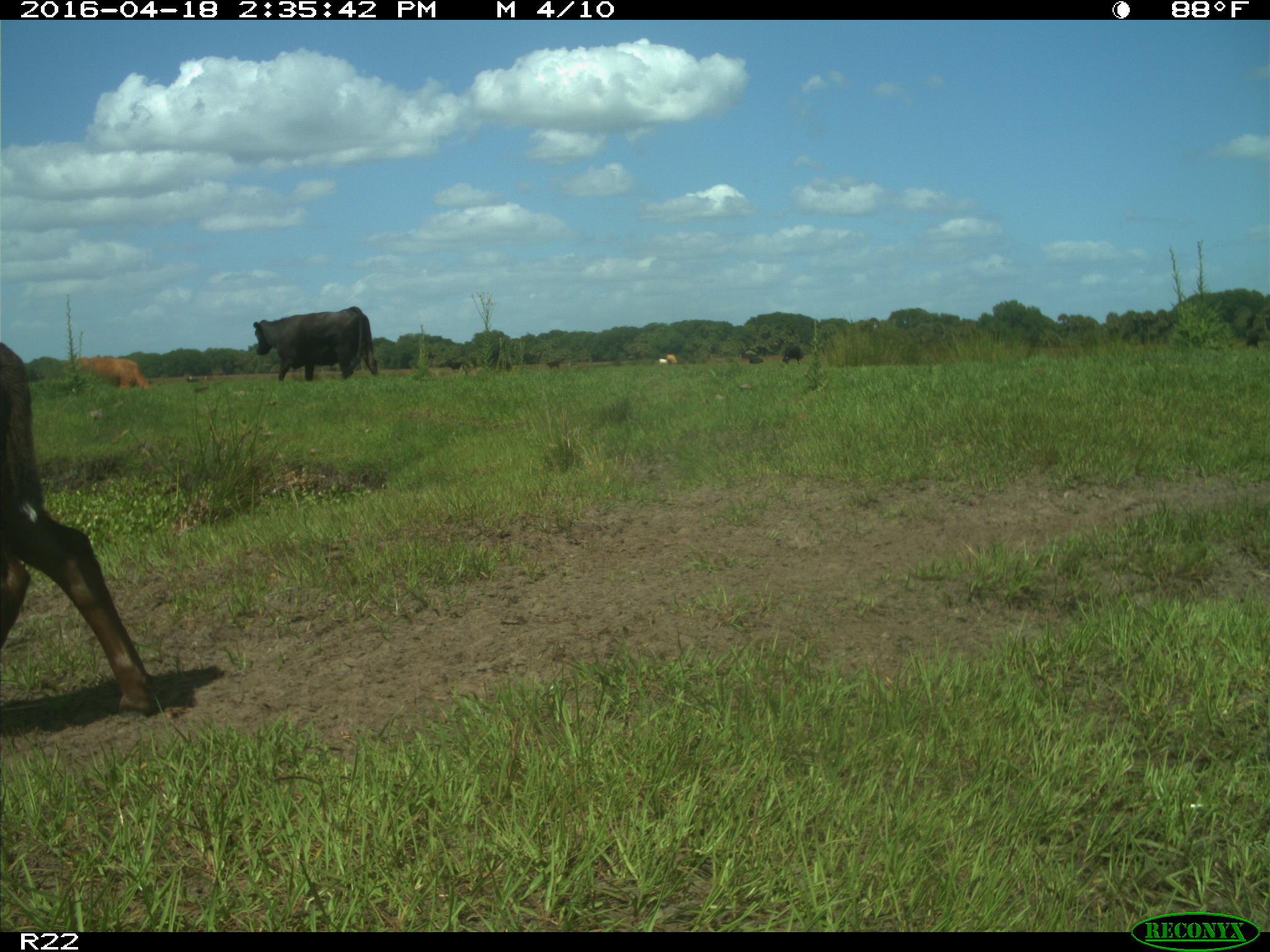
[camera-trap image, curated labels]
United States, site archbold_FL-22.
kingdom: Animalia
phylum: Chordata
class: Mammalia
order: Artiodactyla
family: Bovidae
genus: Bos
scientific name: Bos taurus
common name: domestic cow